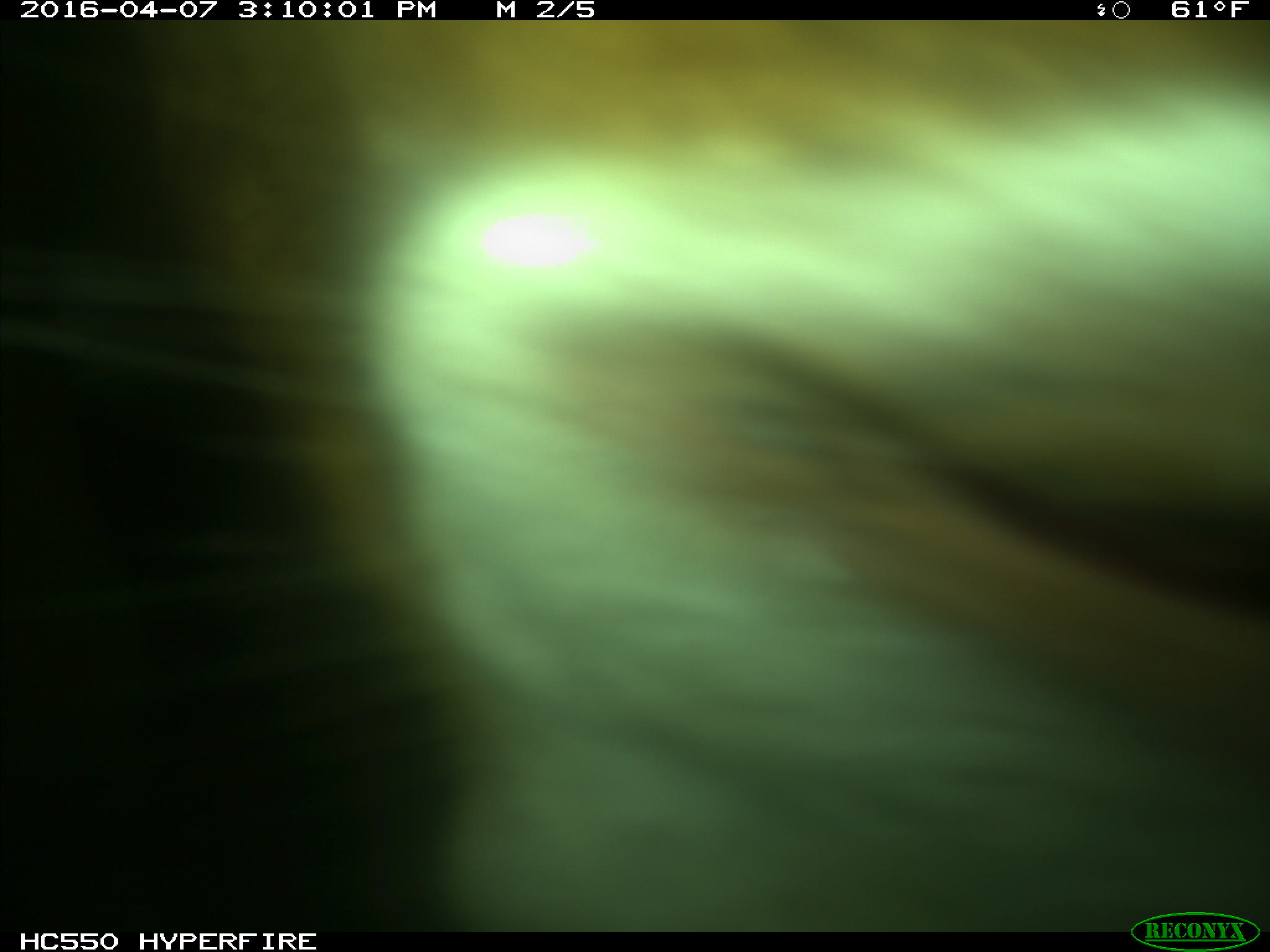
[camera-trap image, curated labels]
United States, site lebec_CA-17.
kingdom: Animalia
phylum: Chordata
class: Mammalia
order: Artiodactyla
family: Bovidae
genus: Bos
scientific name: Bos taurus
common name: domestic cow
Bos taurus (domestic cow).